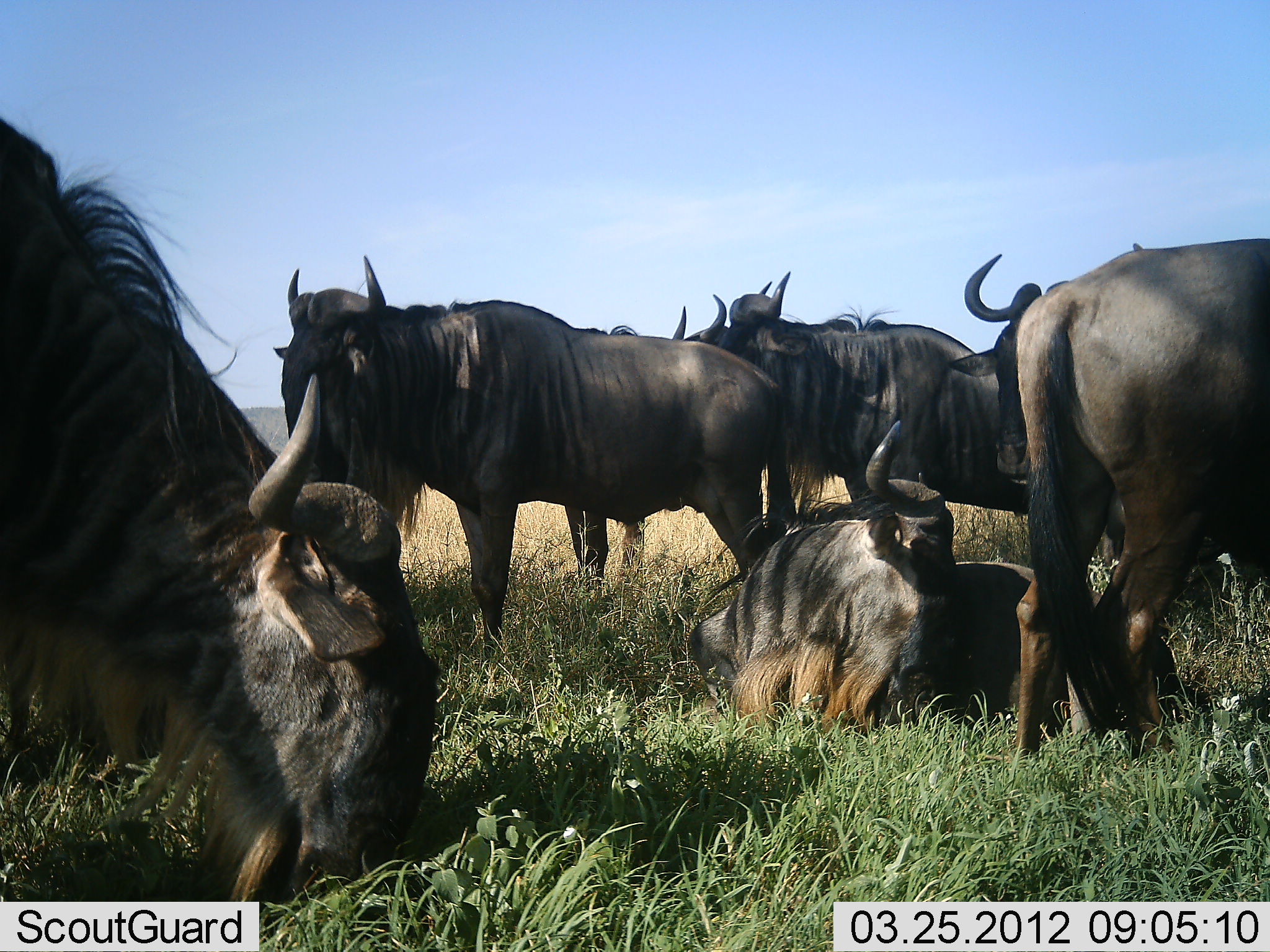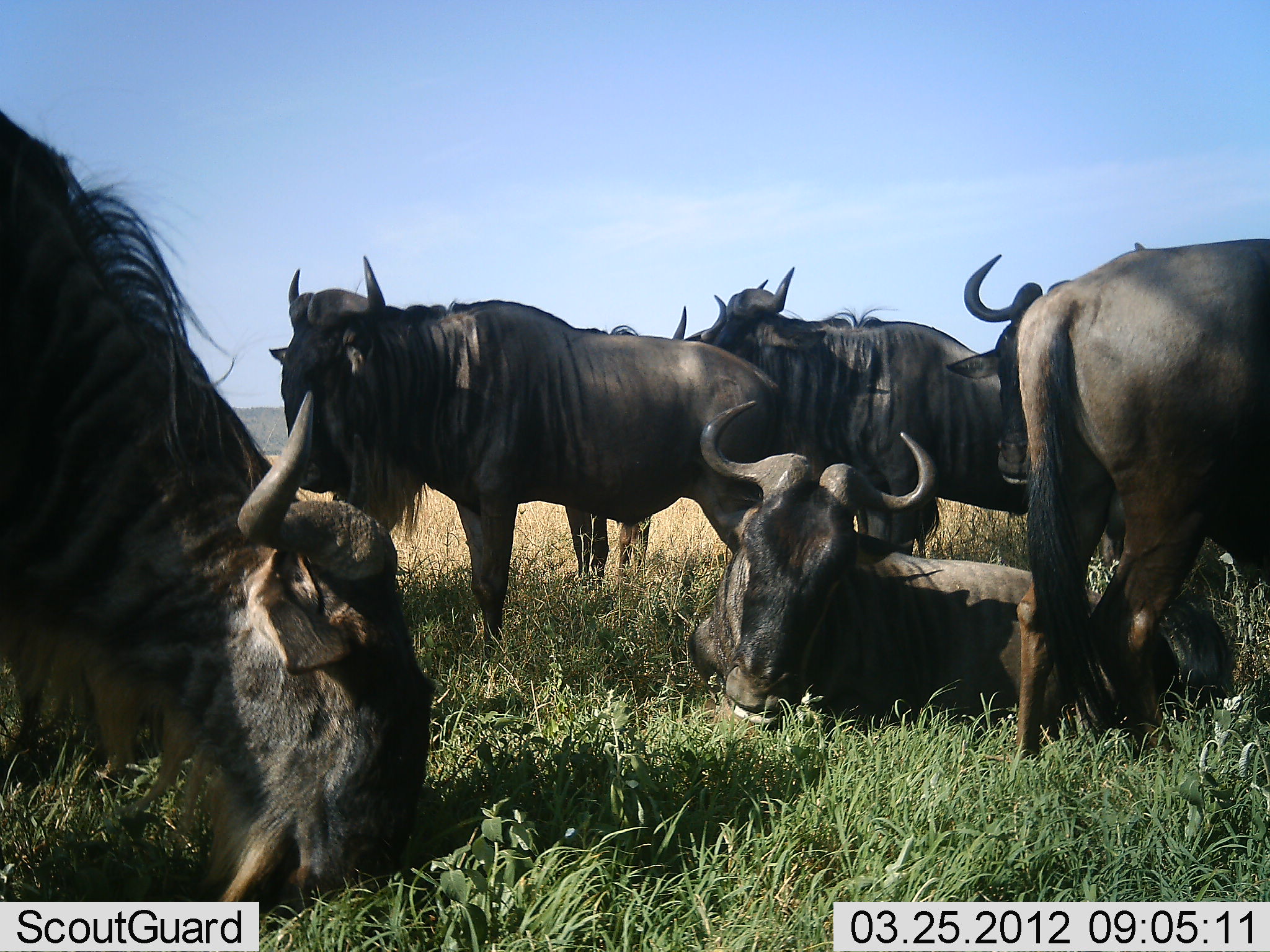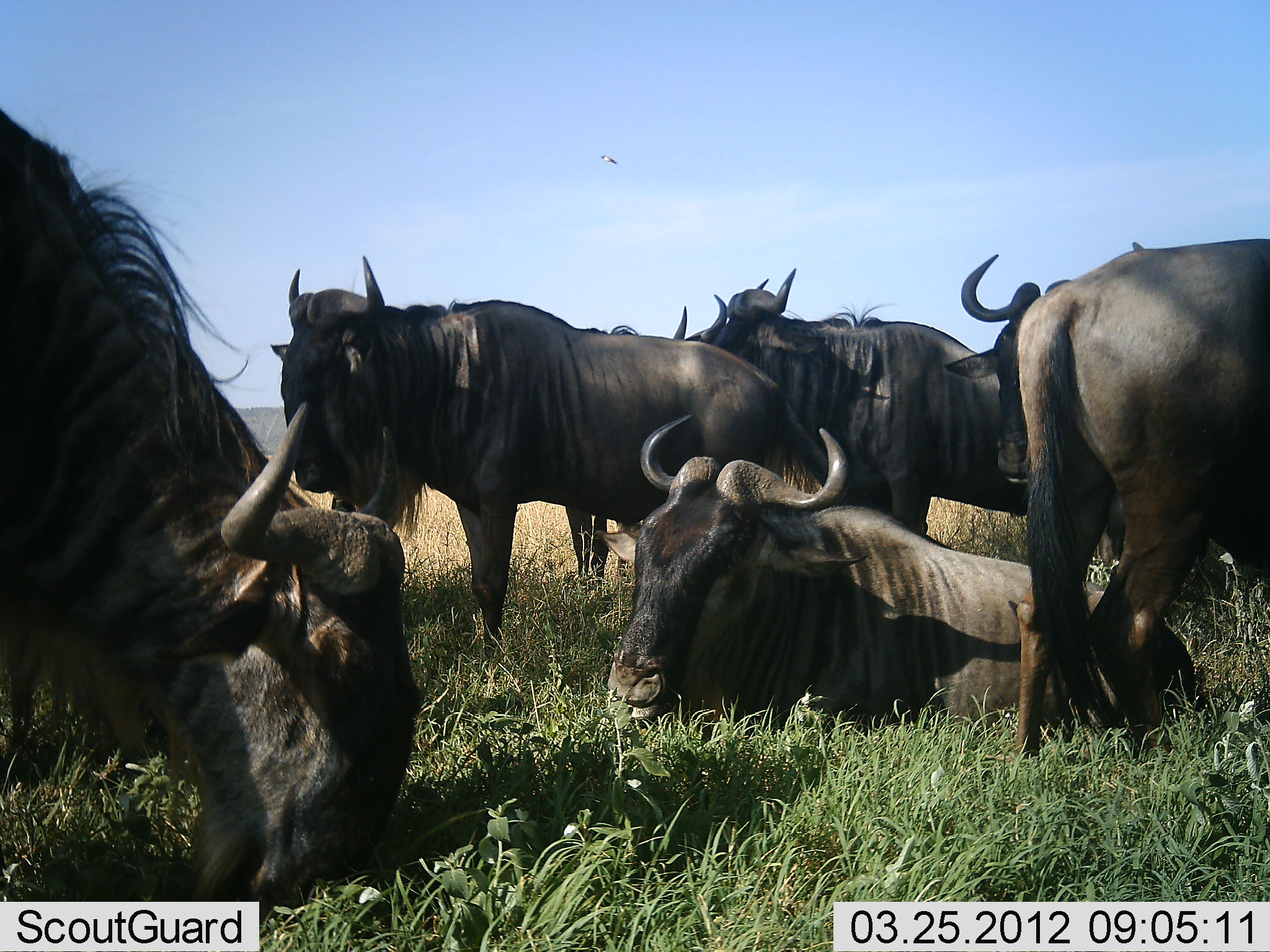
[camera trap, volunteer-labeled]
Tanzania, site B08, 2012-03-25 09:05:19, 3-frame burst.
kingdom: Animalia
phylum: Chordata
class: Mammalia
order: Artiodactyla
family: Bovidae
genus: Connochaetes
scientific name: Connochaetes taurinus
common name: blue wildebeest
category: wildebeest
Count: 7.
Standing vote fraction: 84%.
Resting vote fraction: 92%.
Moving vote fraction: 8%.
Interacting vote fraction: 0%.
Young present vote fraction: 0%.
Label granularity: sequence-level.